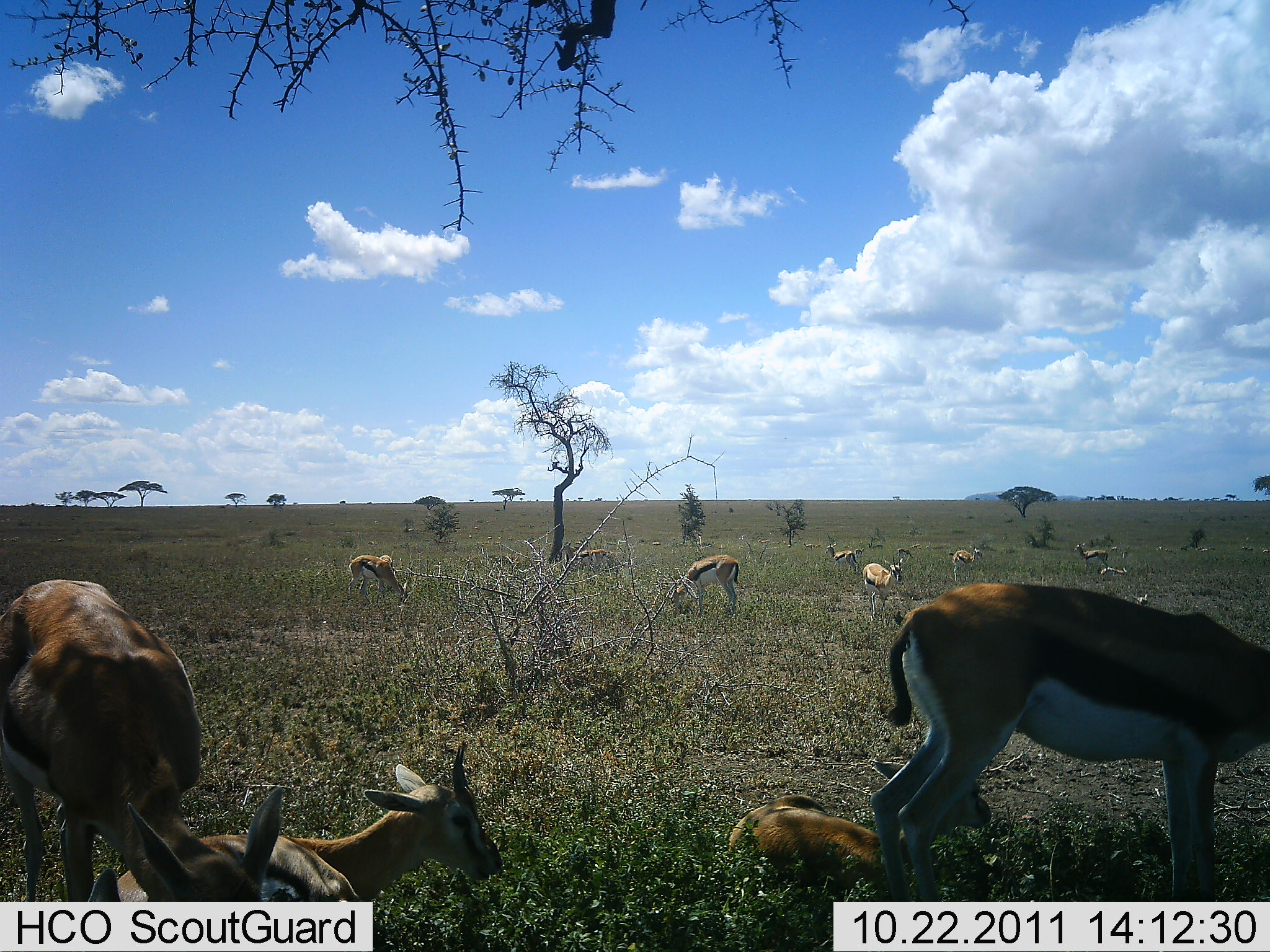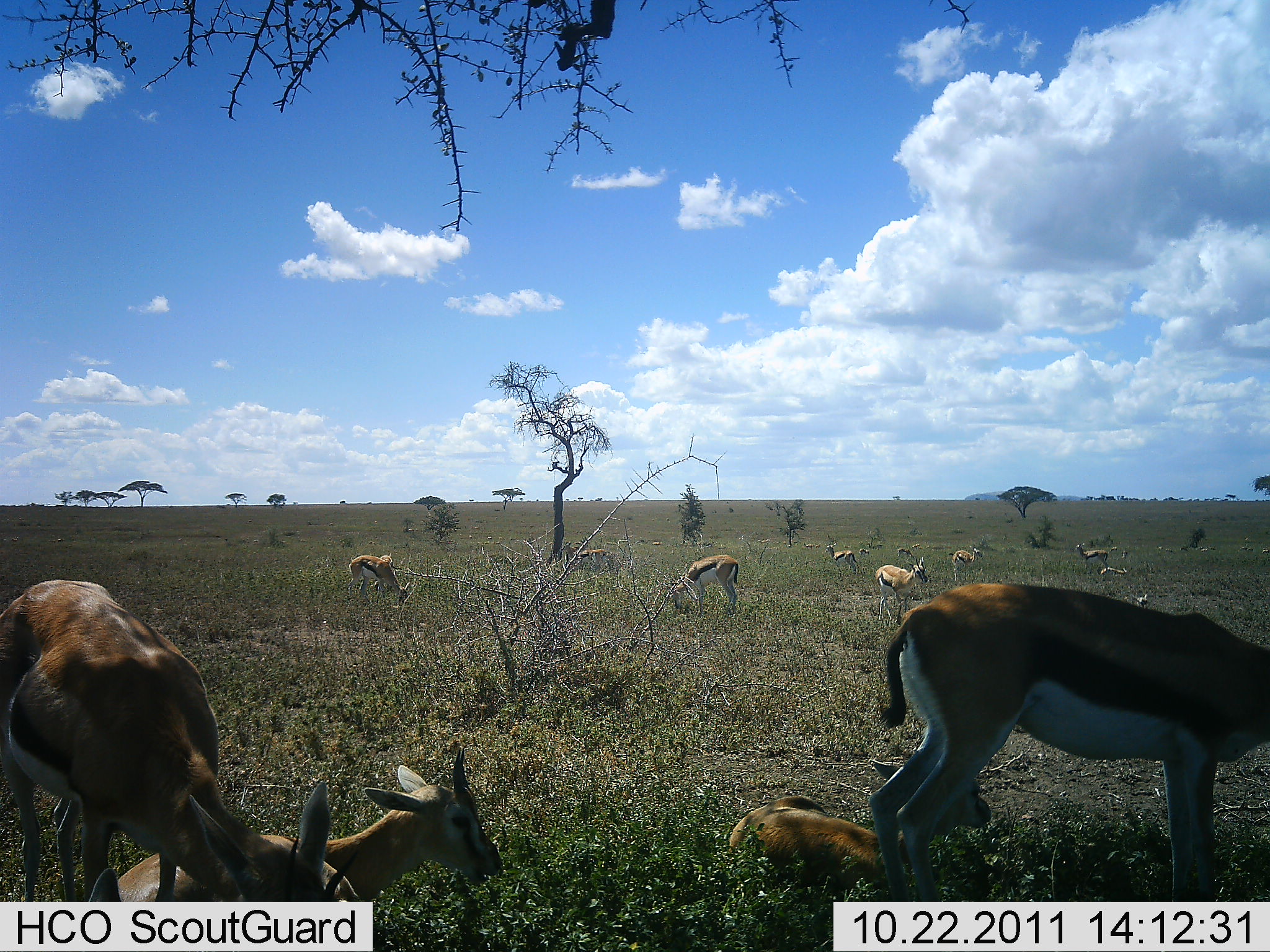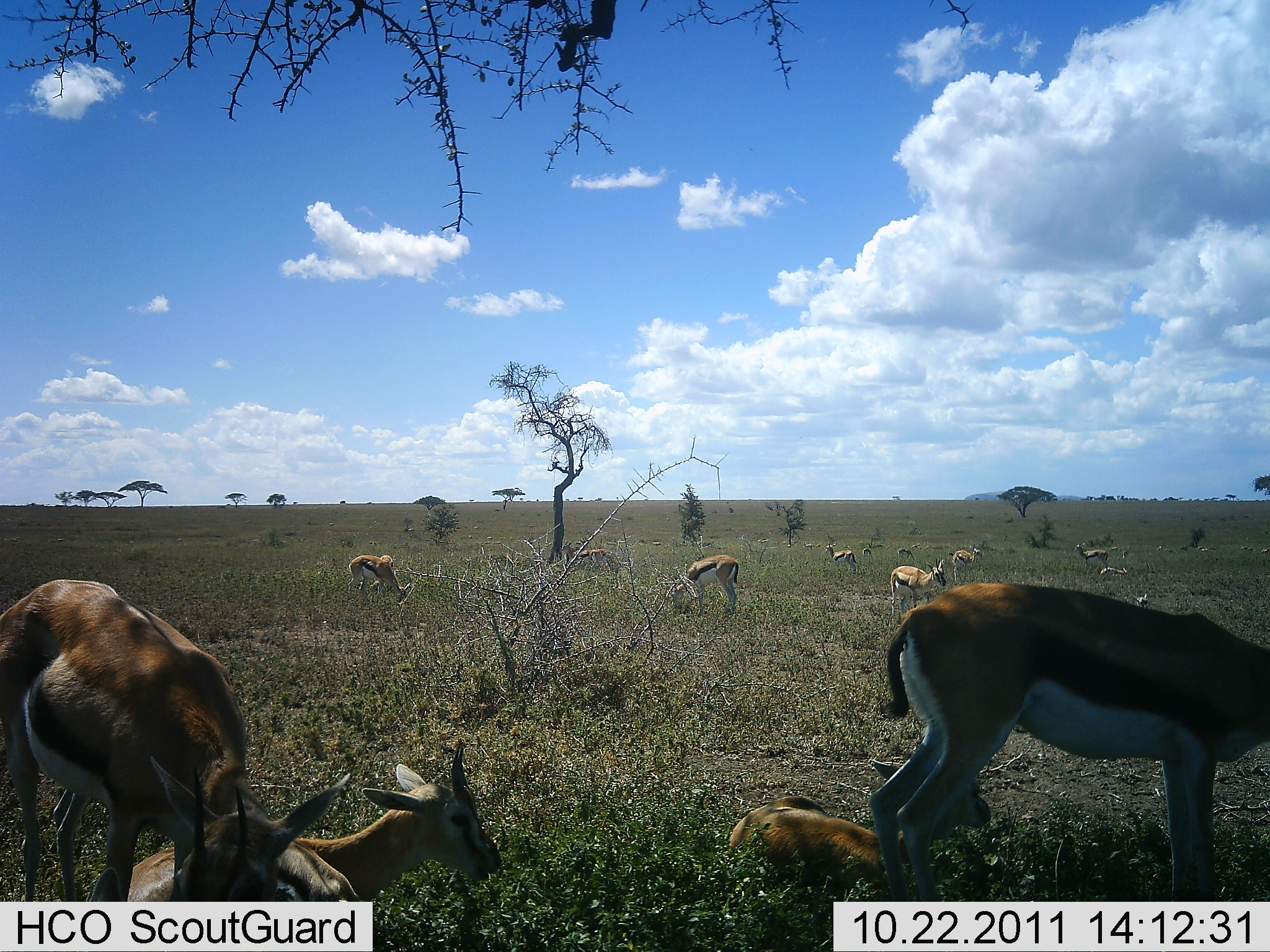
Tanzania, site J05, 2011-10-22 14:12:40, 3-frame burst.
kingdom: Animalia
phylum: Chordata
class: Mammalia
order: Artiodactyla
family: Bovidae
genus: Eudorcas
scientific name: Eudorcas thomsonii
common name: thomson's gazelle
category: gazellethomsons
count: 11-50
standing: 67%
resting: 83%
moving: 50%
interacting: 8%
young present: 42%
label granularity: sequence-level